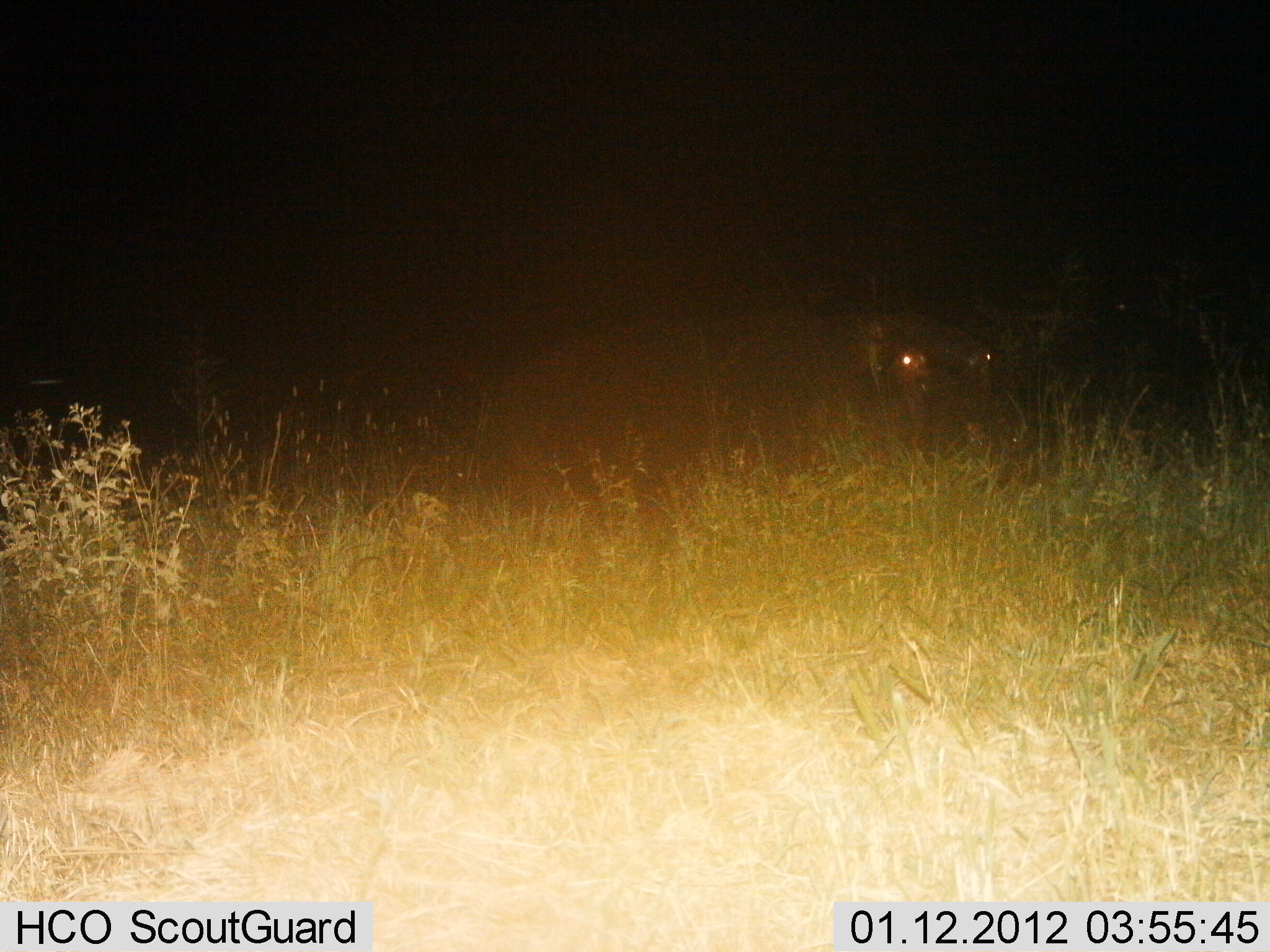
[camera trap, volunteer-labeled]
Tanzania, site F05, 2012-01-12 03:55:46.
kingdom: Animalia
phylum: Chordata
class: Mammalia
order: Artiodactyla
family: Hippopotamidae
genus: Hippopotamus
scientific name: Hippopotamus amphibius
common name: hippopotamus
Hippopotamus (Hippopotamus amphibius), count 1. Behavior (volunteer vote fractions): standing 56%, resting 22%, moving 22%, interacting 0%. Young present (vote fraction): 0%. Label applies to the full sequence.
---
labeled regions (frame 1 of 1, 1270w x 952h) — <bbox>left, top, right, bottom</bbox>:
animal: <bbox>480, 308, 990, 483</bbox>